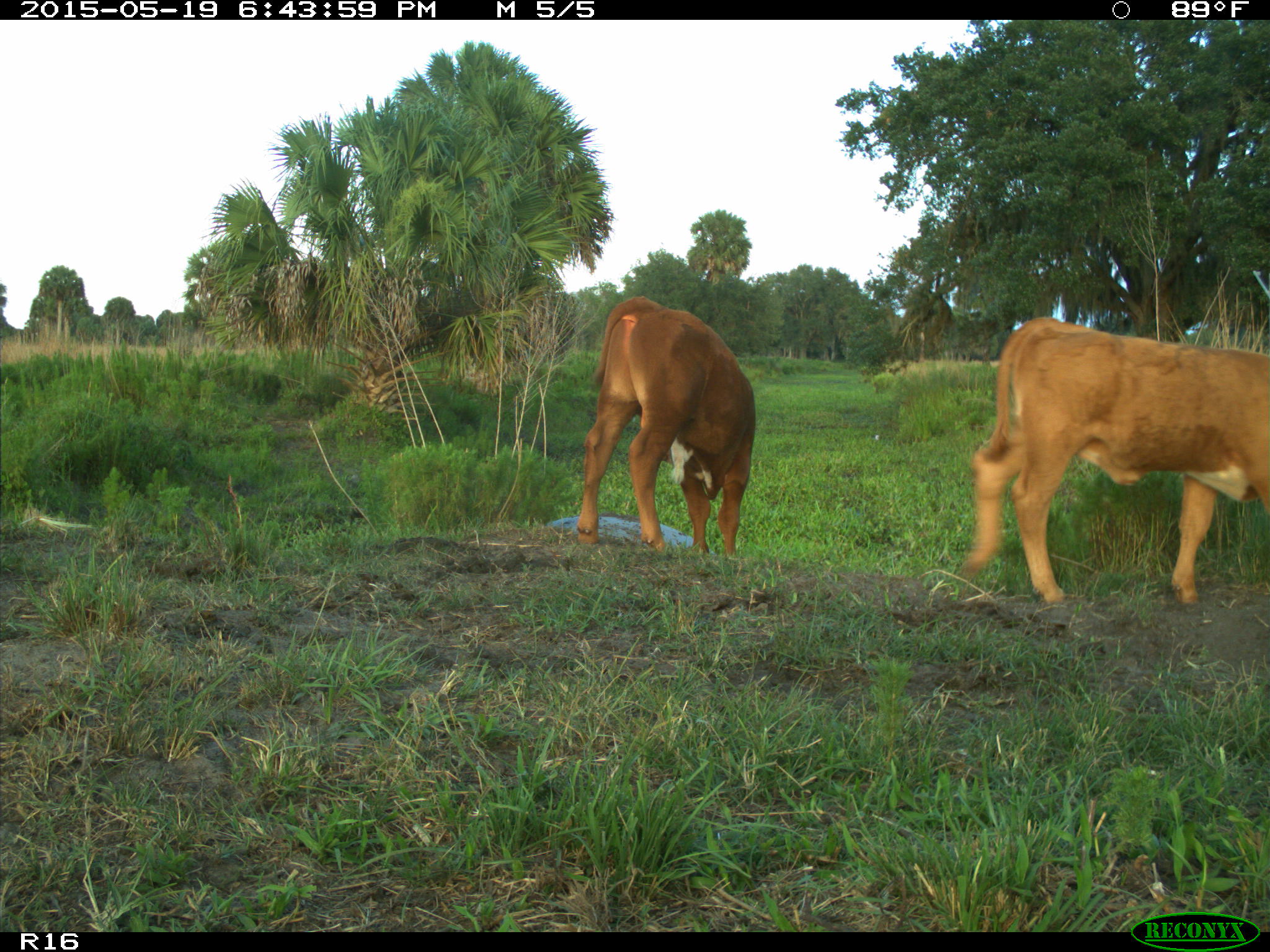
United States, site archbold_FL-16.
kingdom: Animalia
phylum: Chordata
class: Mammalia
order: Artiodactyla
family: Bovidae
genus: Bos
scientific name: Bos taurus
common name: domestic cow